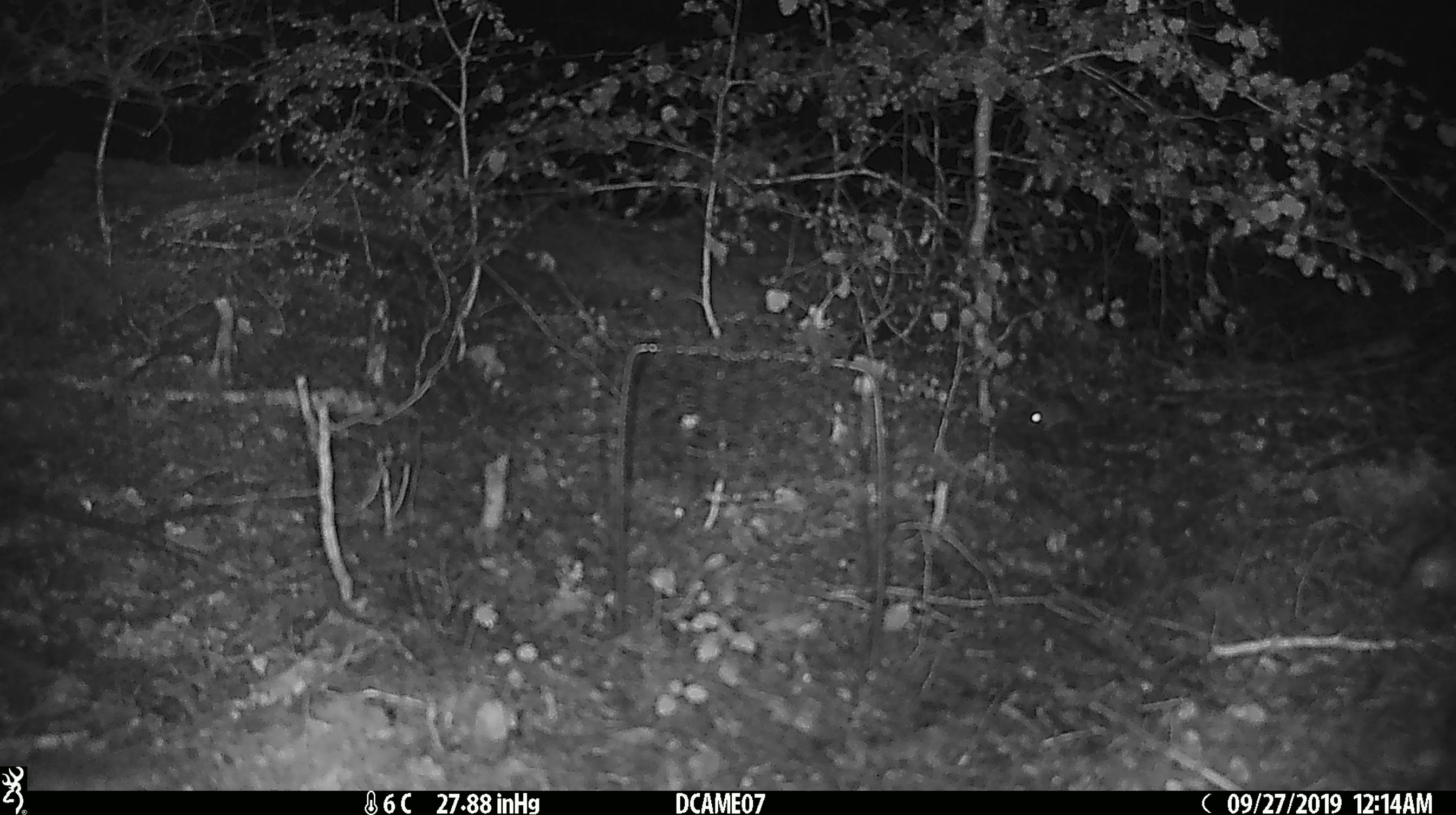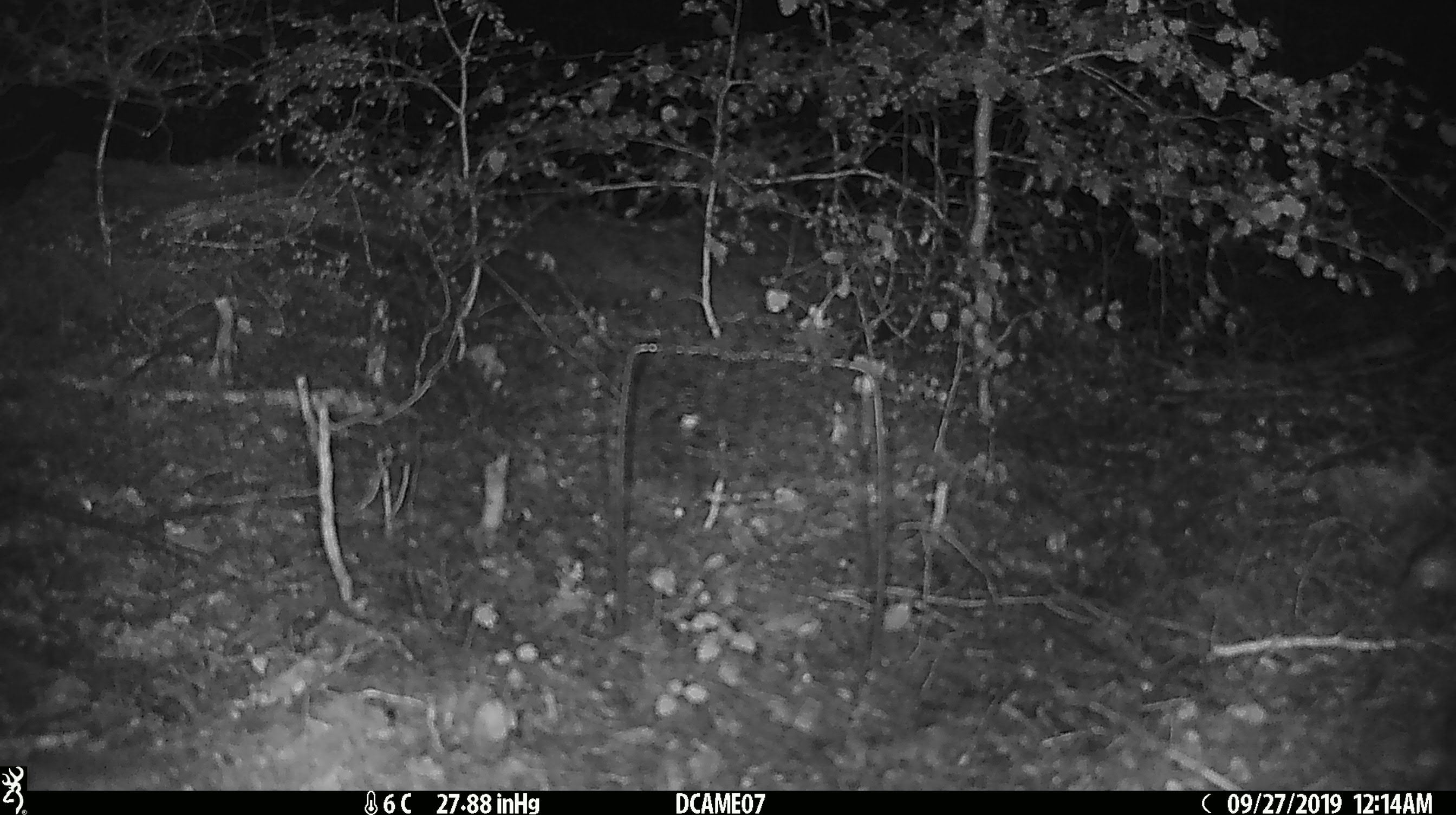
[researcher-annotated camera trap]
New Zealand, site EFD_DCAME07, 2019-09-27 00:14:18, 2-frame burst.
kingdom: Animalia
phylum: Chordata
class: Mammalia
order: Rodentia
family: Muridae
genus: Mus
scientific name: Mus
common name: mouse